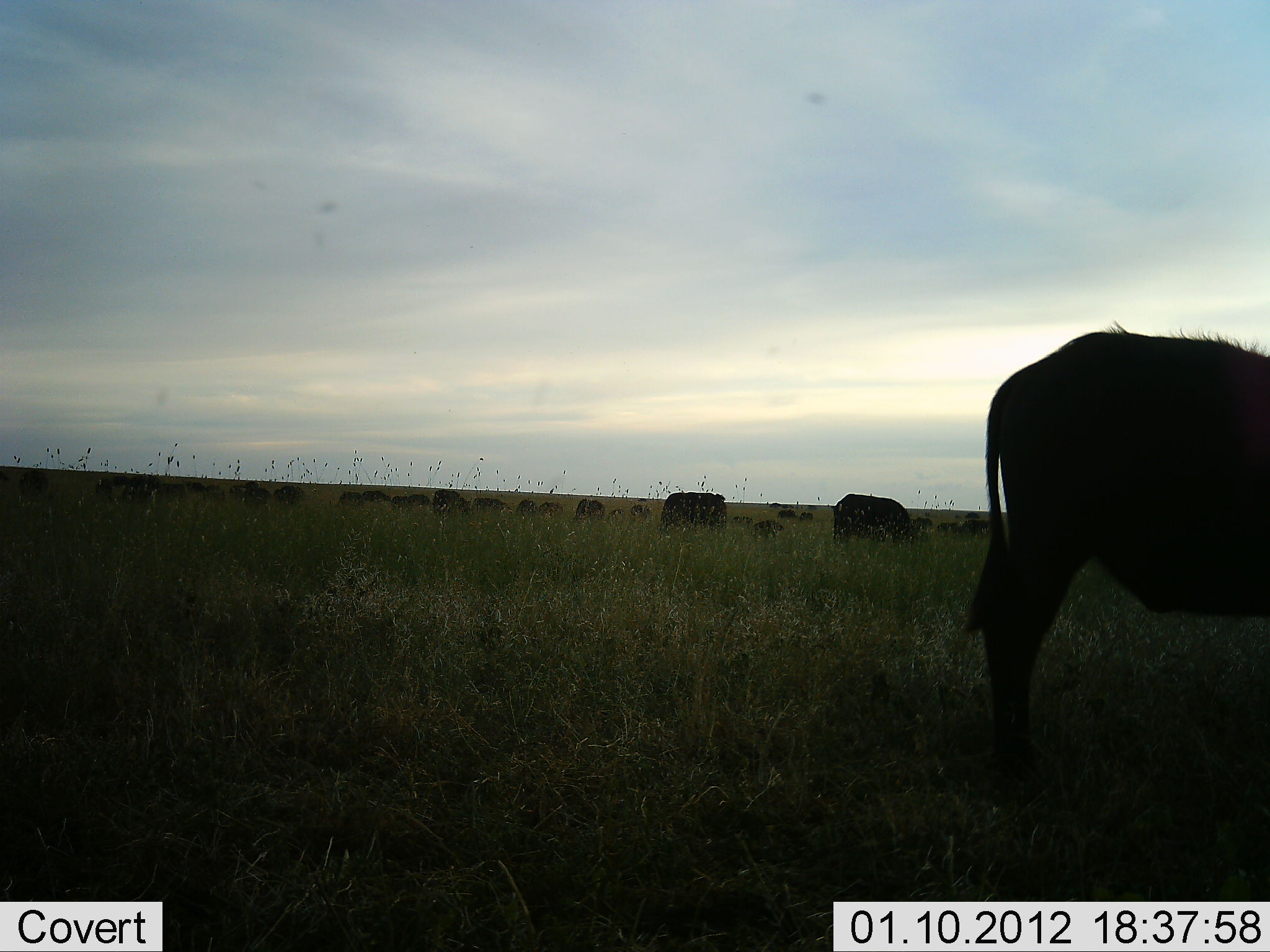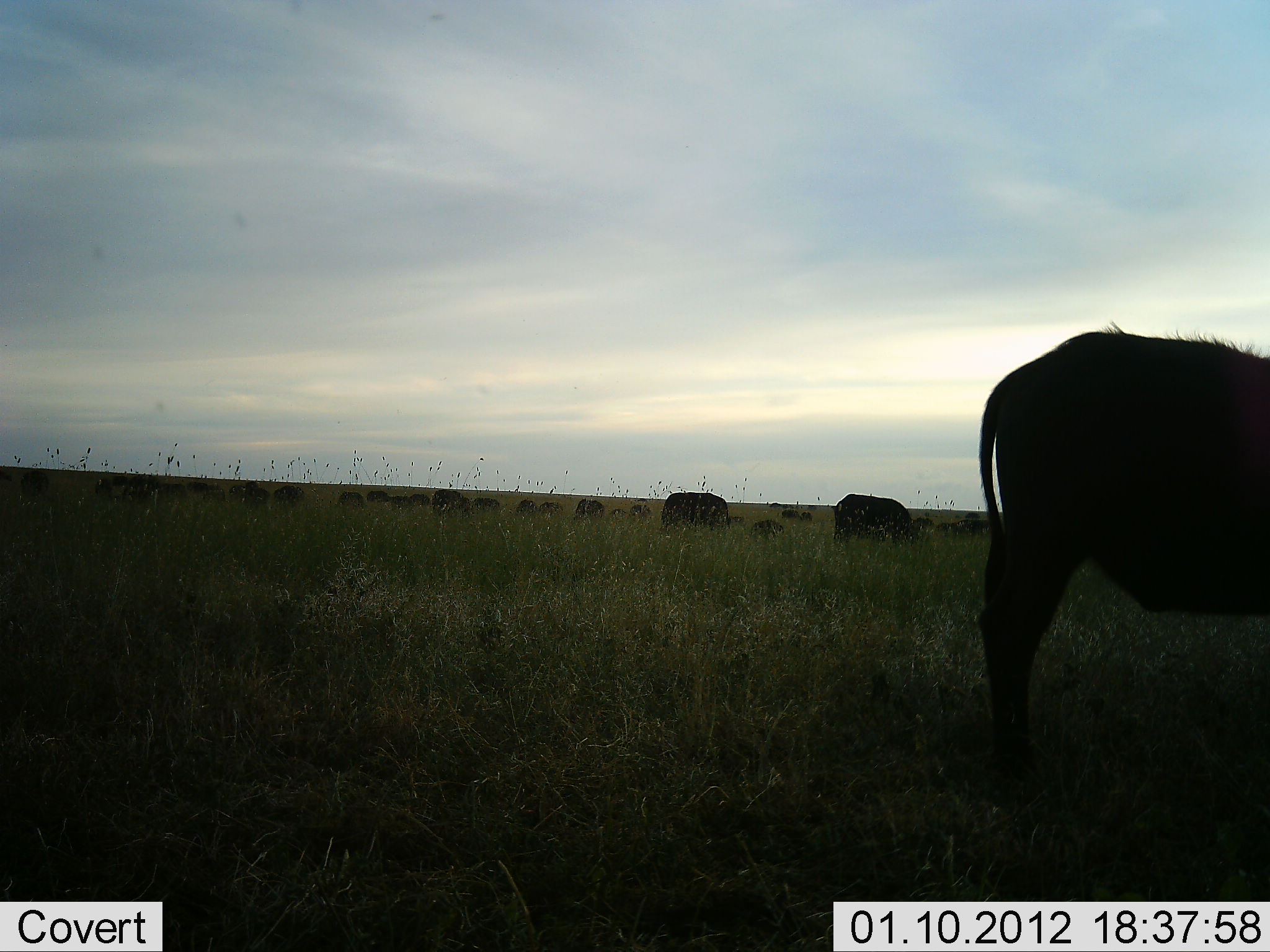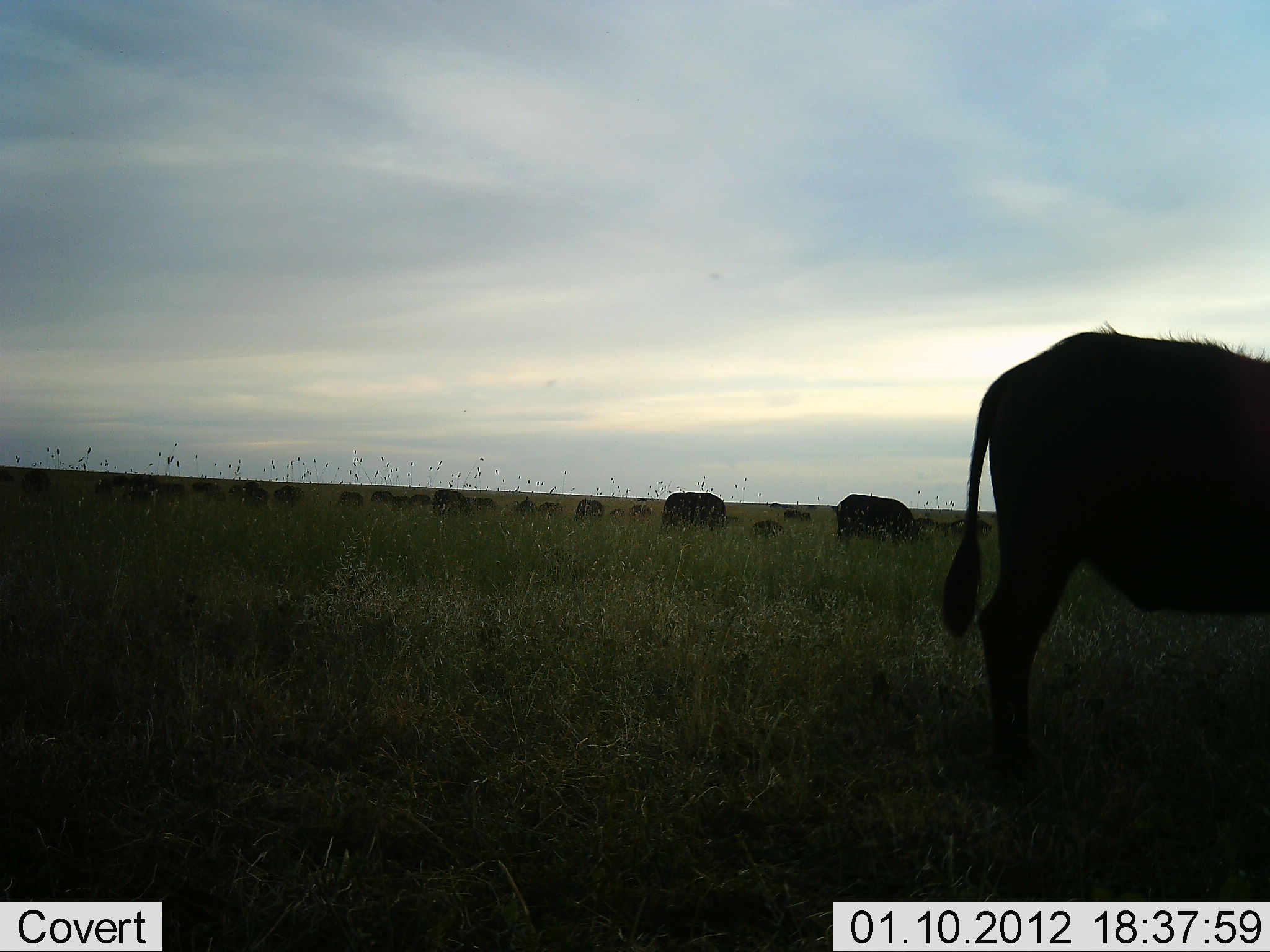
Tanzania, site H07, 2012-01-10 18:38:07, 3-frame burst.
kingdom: Animalia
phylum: Chordata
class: Mammalia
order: Artiodactyla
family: Bovidae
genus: Connochaetes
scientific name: Connochaetes taurinus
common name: blue wildebeest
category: wildebeest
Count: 11-50.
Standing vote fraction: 41%.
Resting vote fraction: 6%.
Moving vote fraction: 0%.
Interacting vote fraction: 6%.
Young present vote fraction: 0%.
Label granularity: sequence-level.